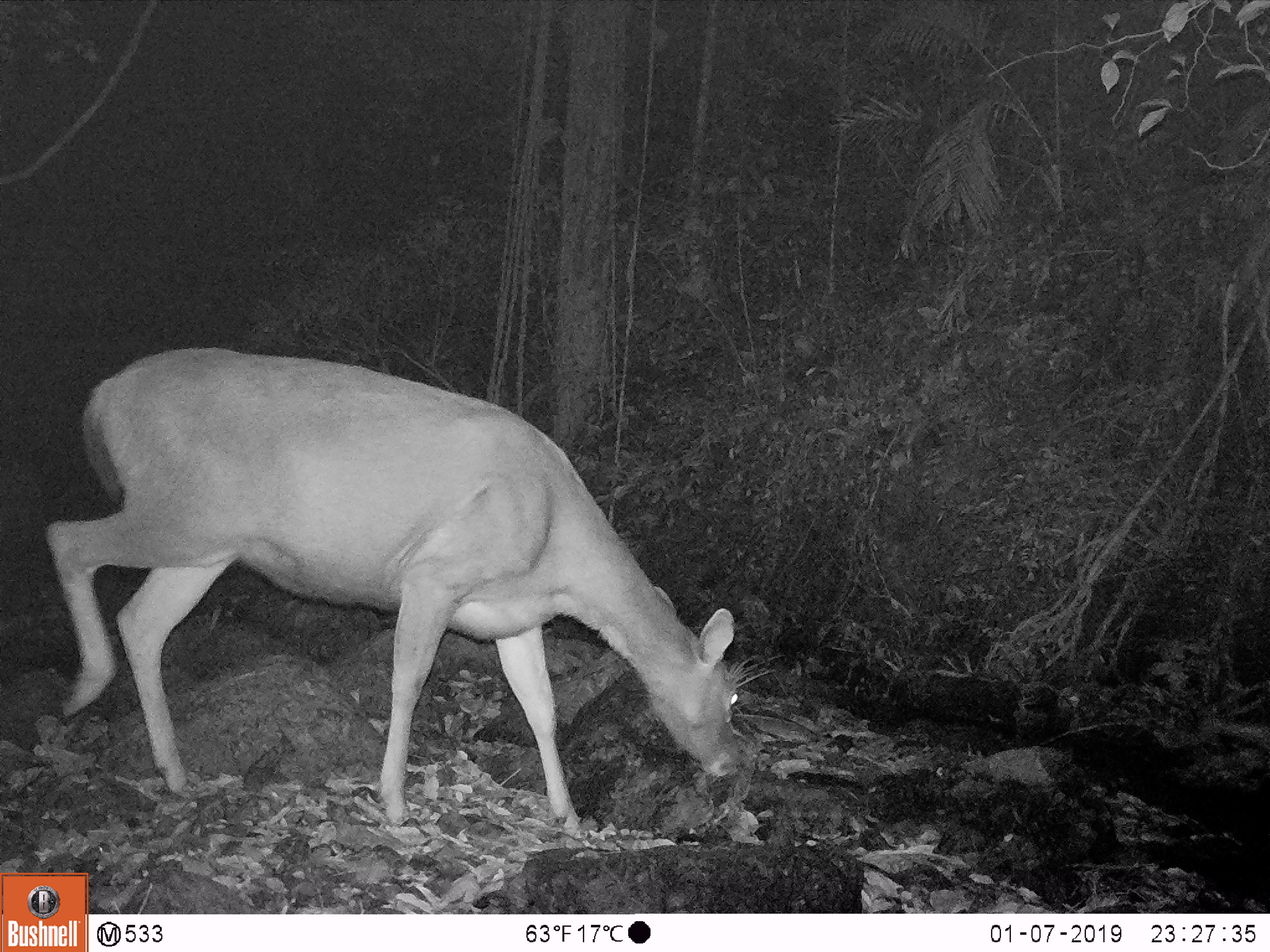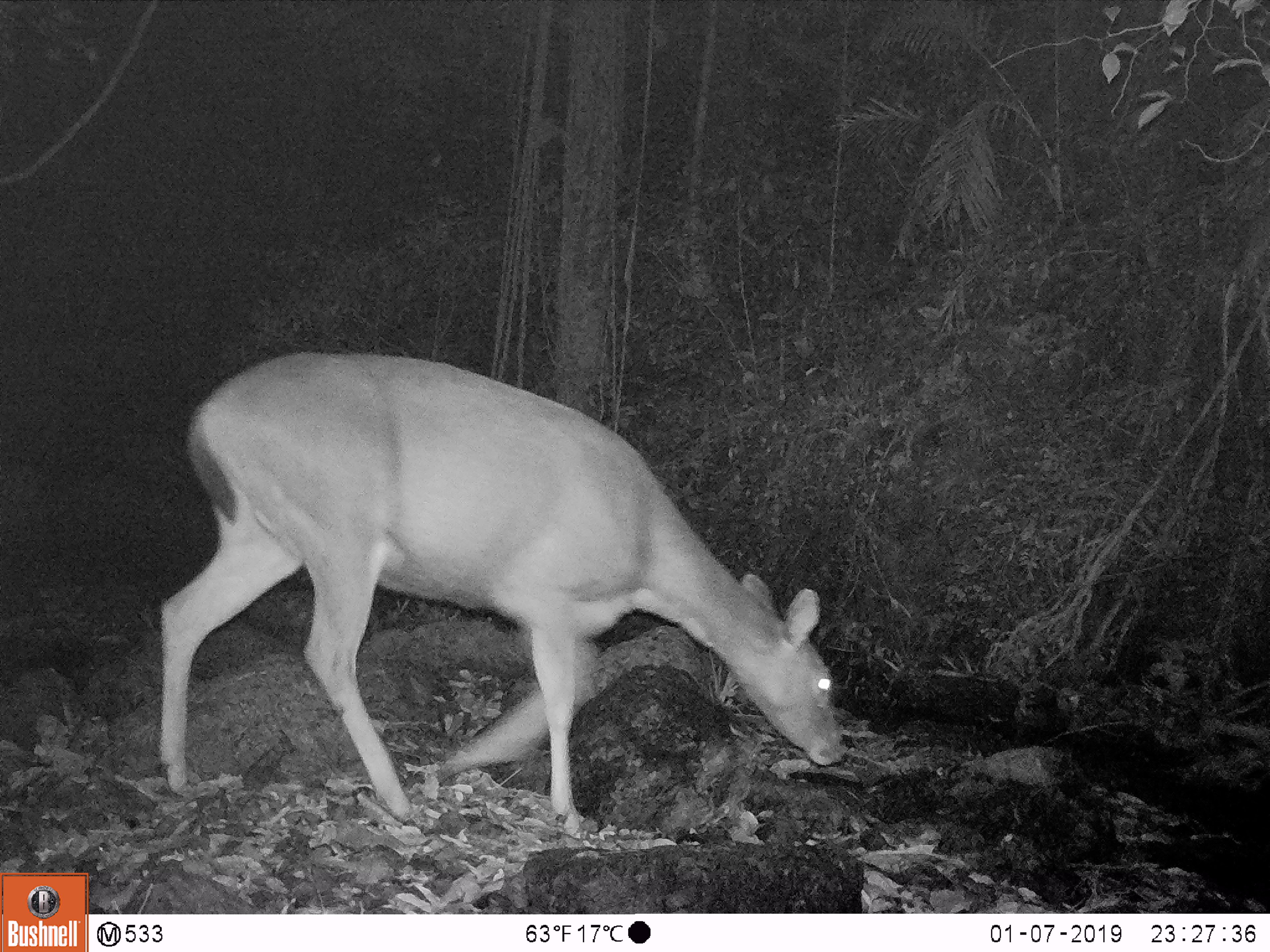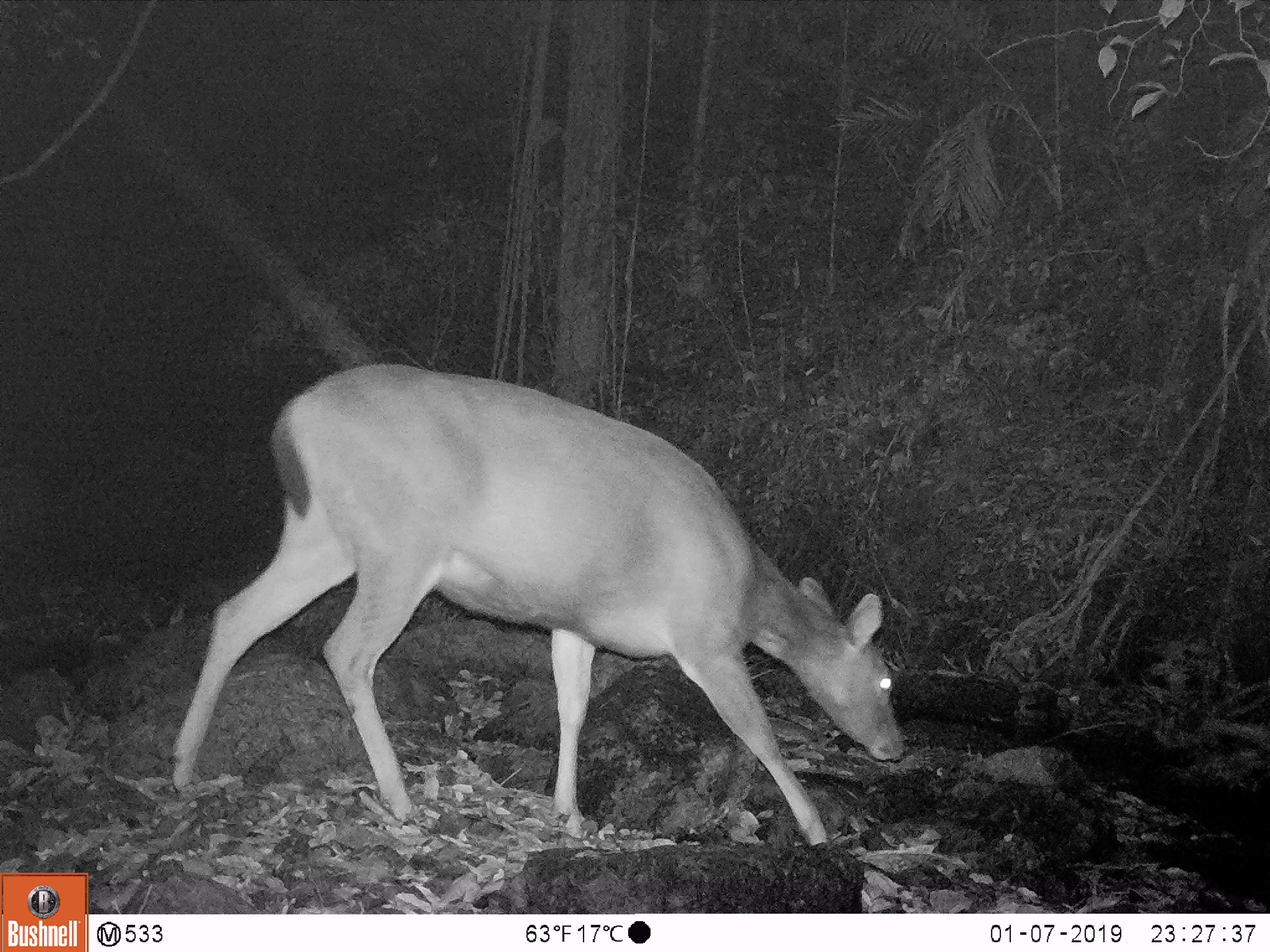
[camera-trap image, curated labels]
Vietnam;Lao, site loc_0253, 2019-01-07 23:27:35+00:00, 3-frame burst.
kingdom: Animalia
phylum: Chordata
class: Mammalia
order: Artiodactyla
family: Cervidae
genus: Rusa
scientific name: Rusa unicolor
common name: sambar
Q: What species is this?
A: Sambar (Rusa unicolor).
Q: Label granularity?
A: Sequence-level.